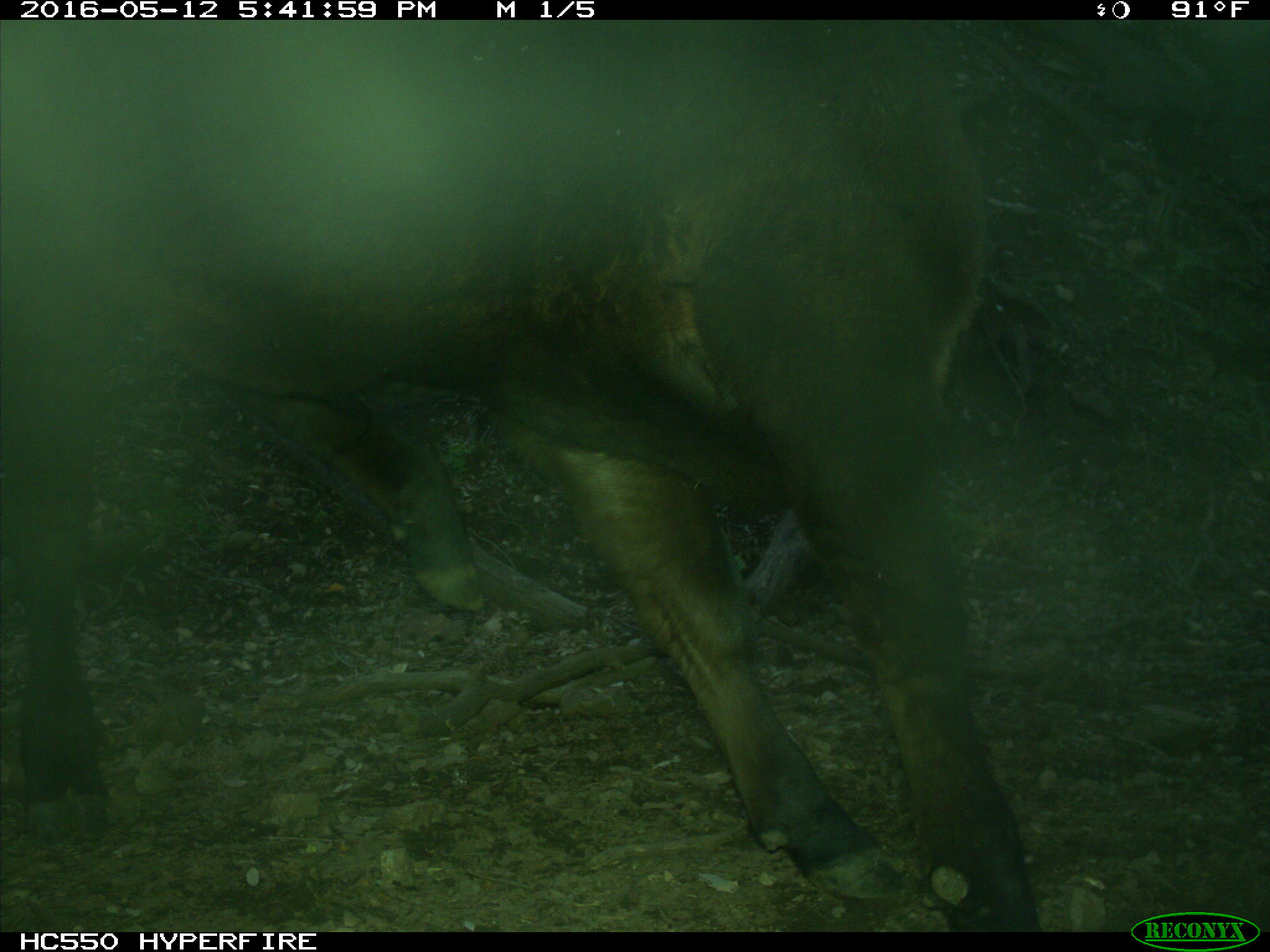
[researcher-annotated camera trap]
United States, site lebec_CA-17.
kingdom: Animalia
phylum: Chordata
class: Mammalia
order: Artiodactyla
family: Bovidae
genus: Bos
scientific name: Bos taurus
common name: domestic cow